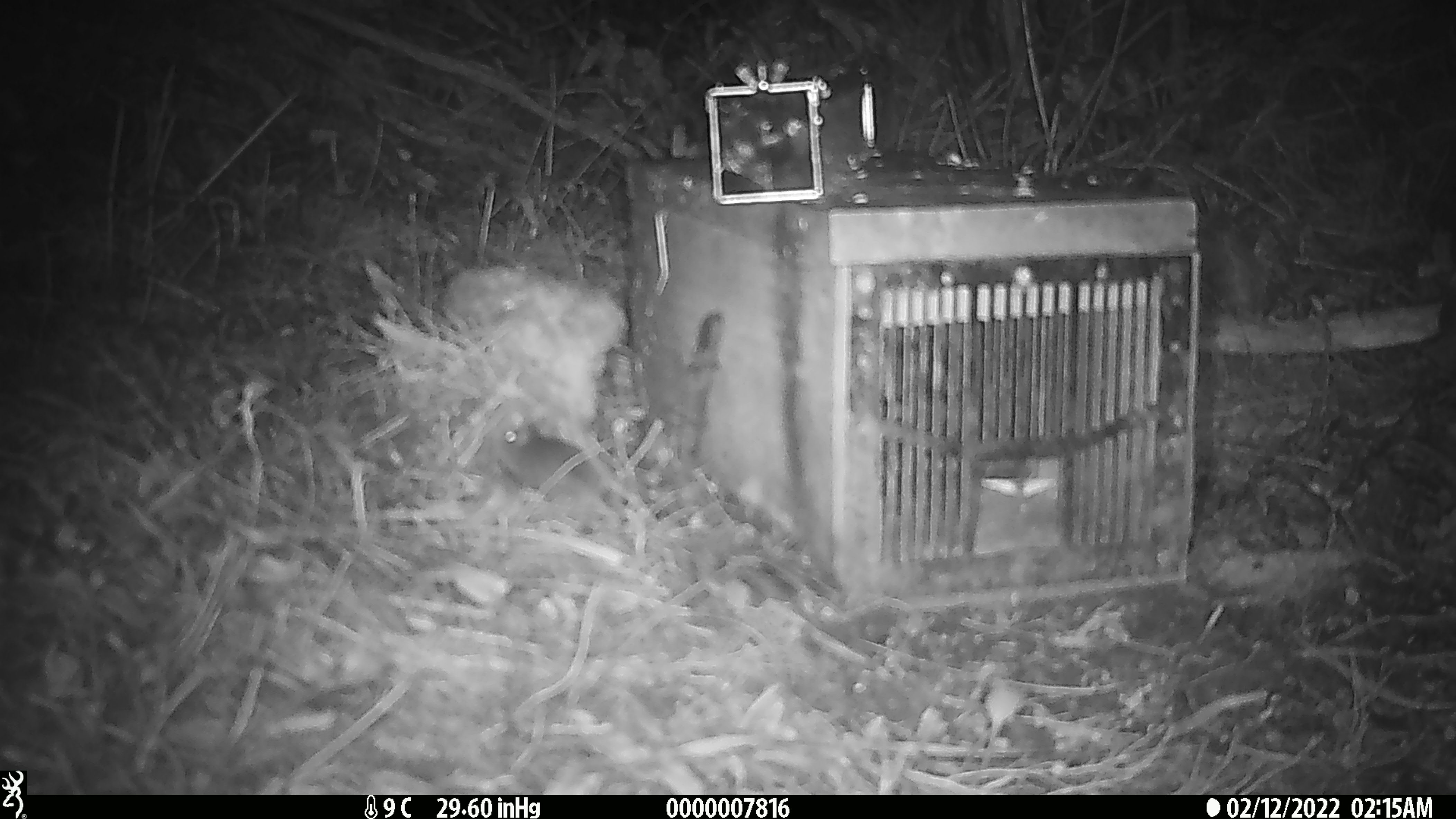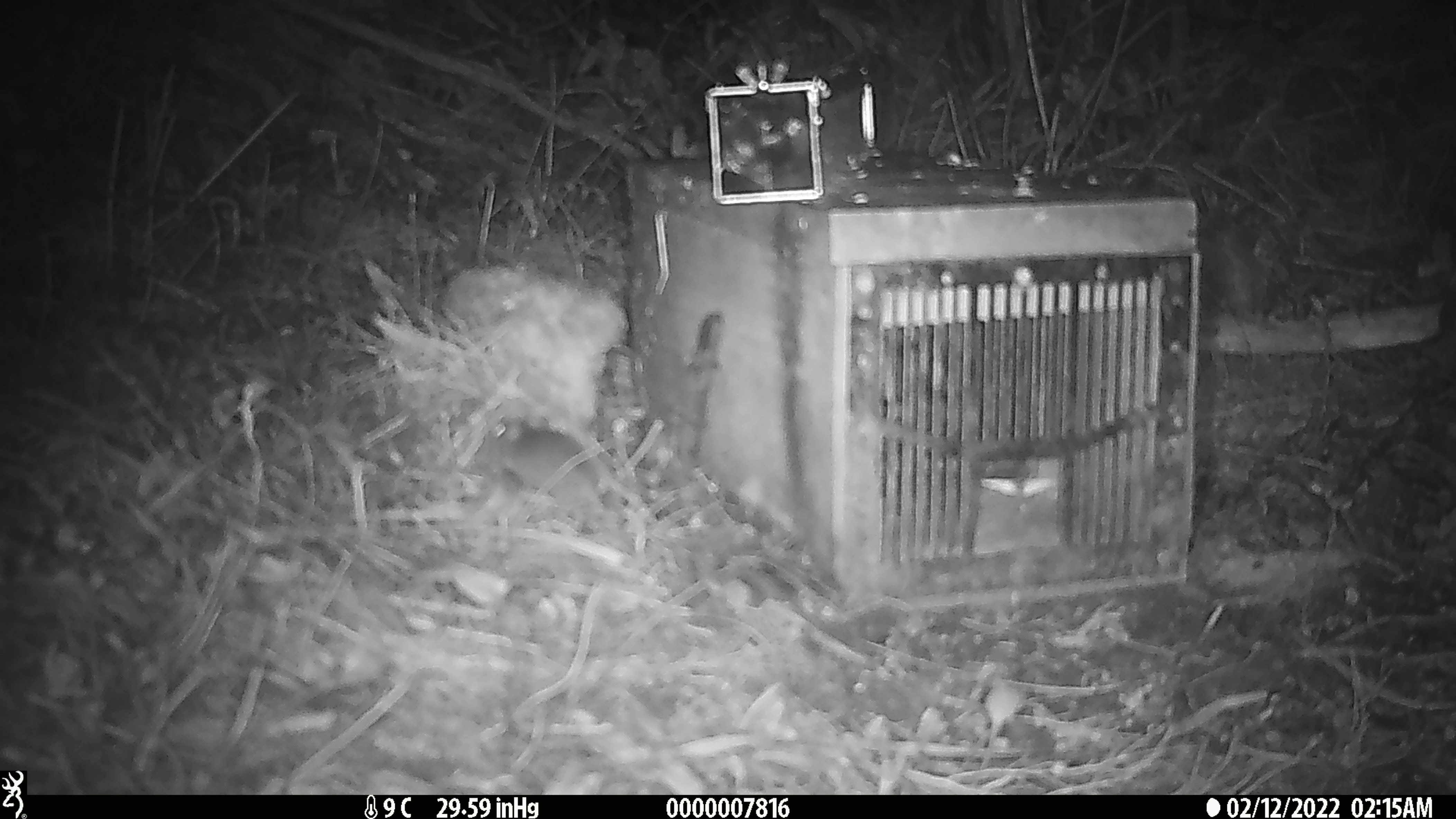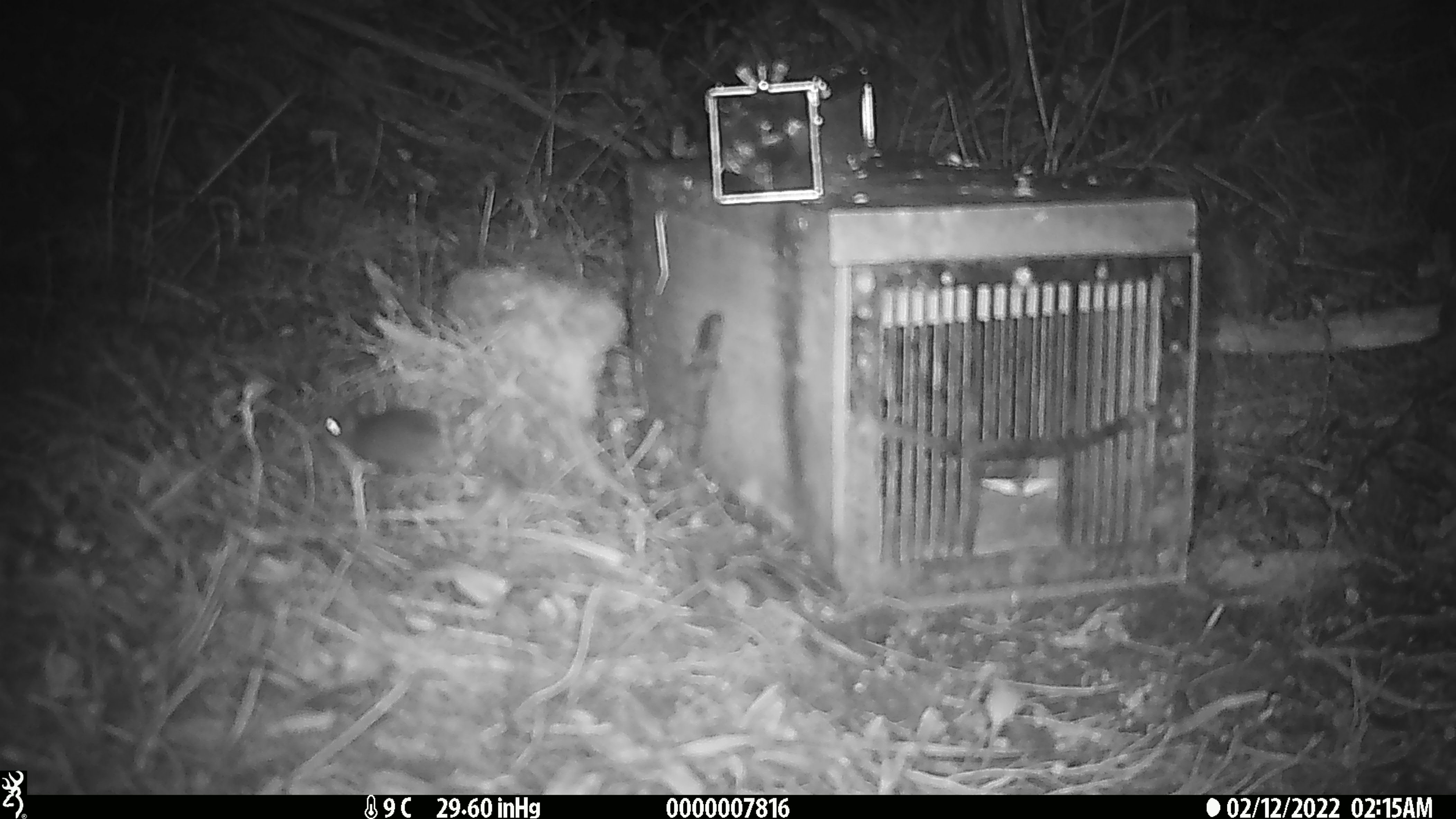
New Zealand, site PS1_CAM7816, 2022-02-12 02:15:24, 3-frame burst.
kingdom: Animalia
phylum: Chordata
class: Mammalia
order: Rodentia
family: Muridae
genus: Mus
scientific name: Mus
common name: mouse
Mouse (Mus).